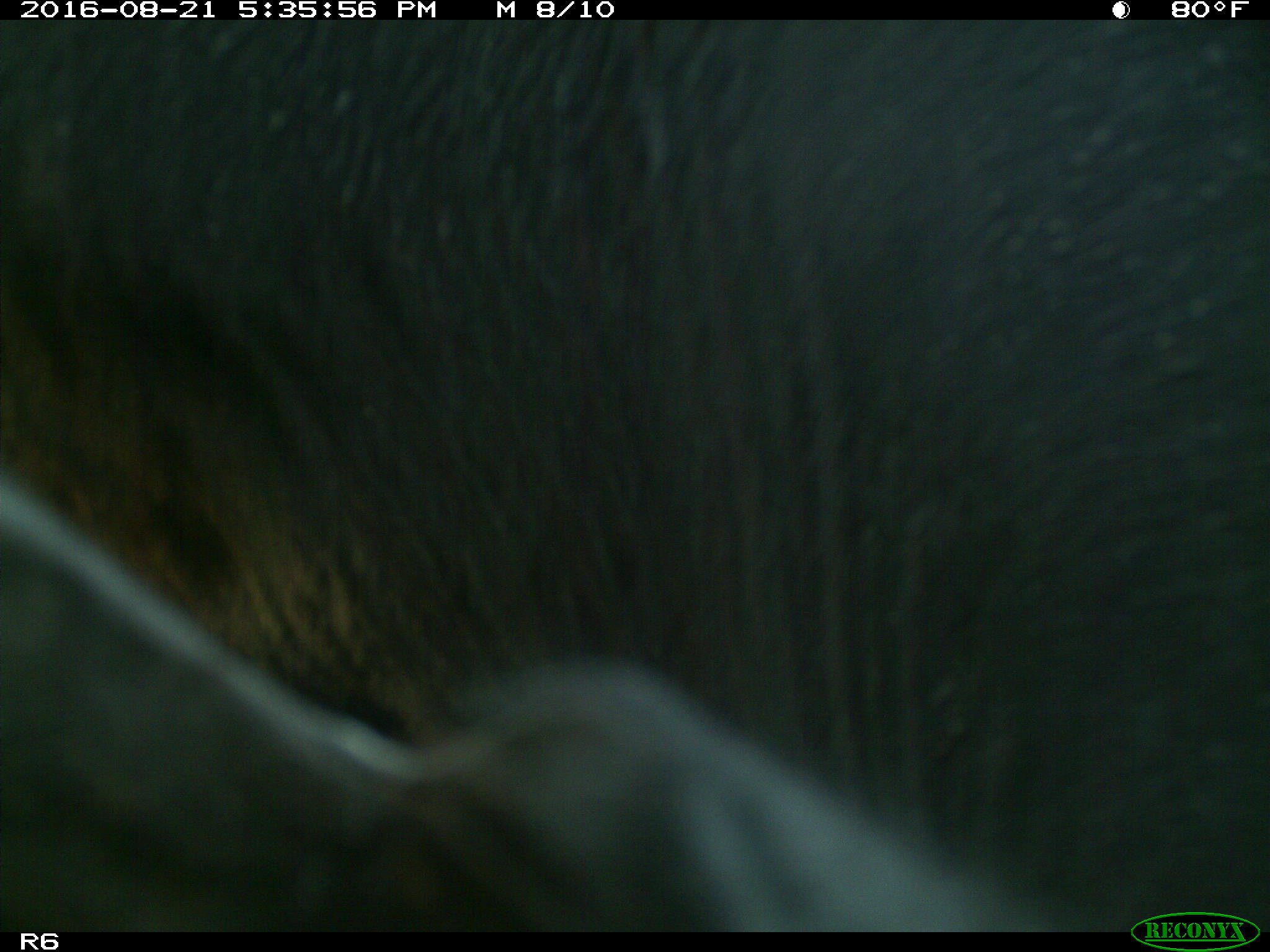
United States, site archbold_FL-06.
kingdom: Animalia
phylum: Chordata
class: Mammalia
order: Artiodactyla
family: Bovidae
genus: Bos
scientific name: Bos taurus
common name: domestic cow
Bos taurus (domestic cow).